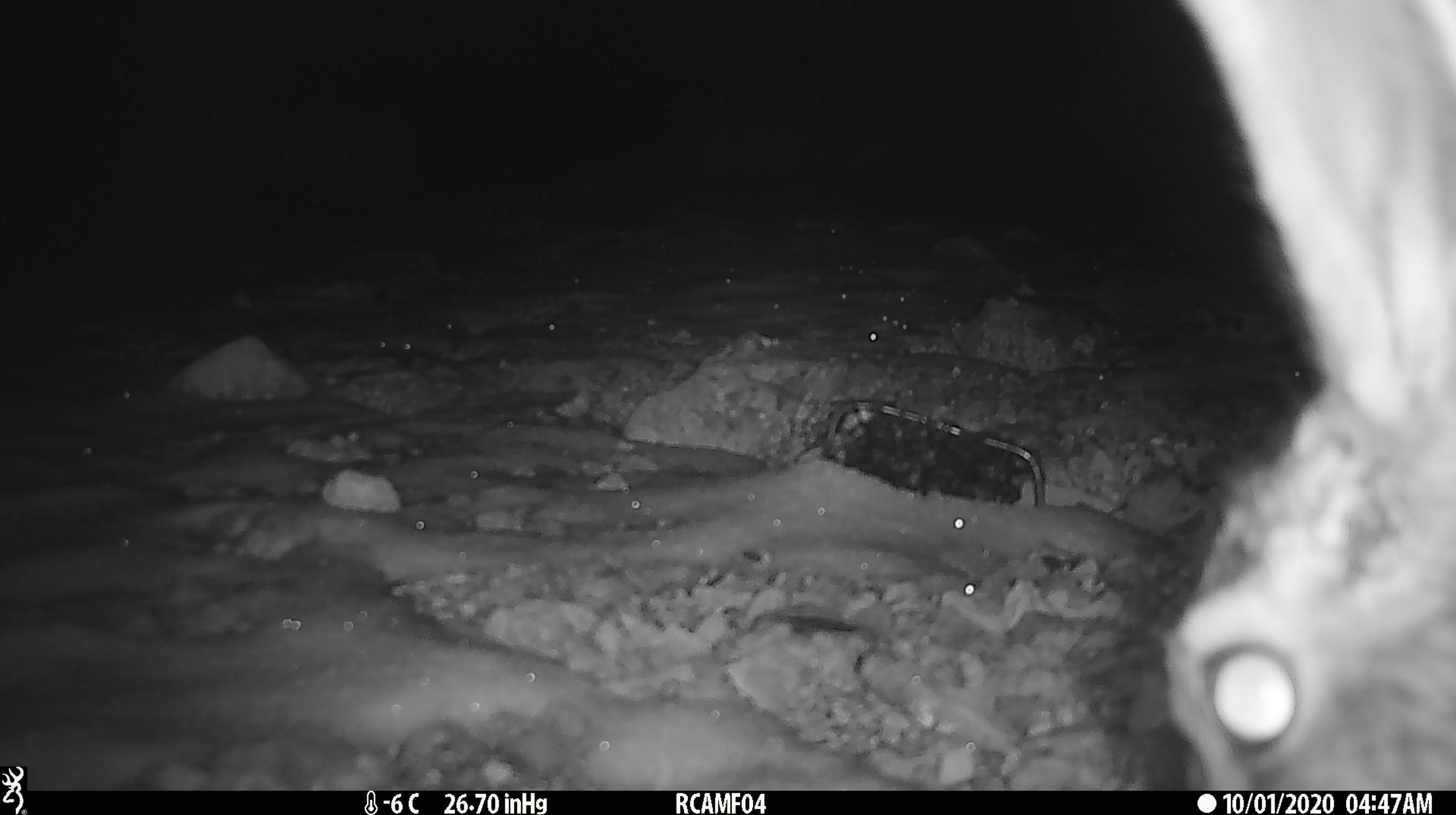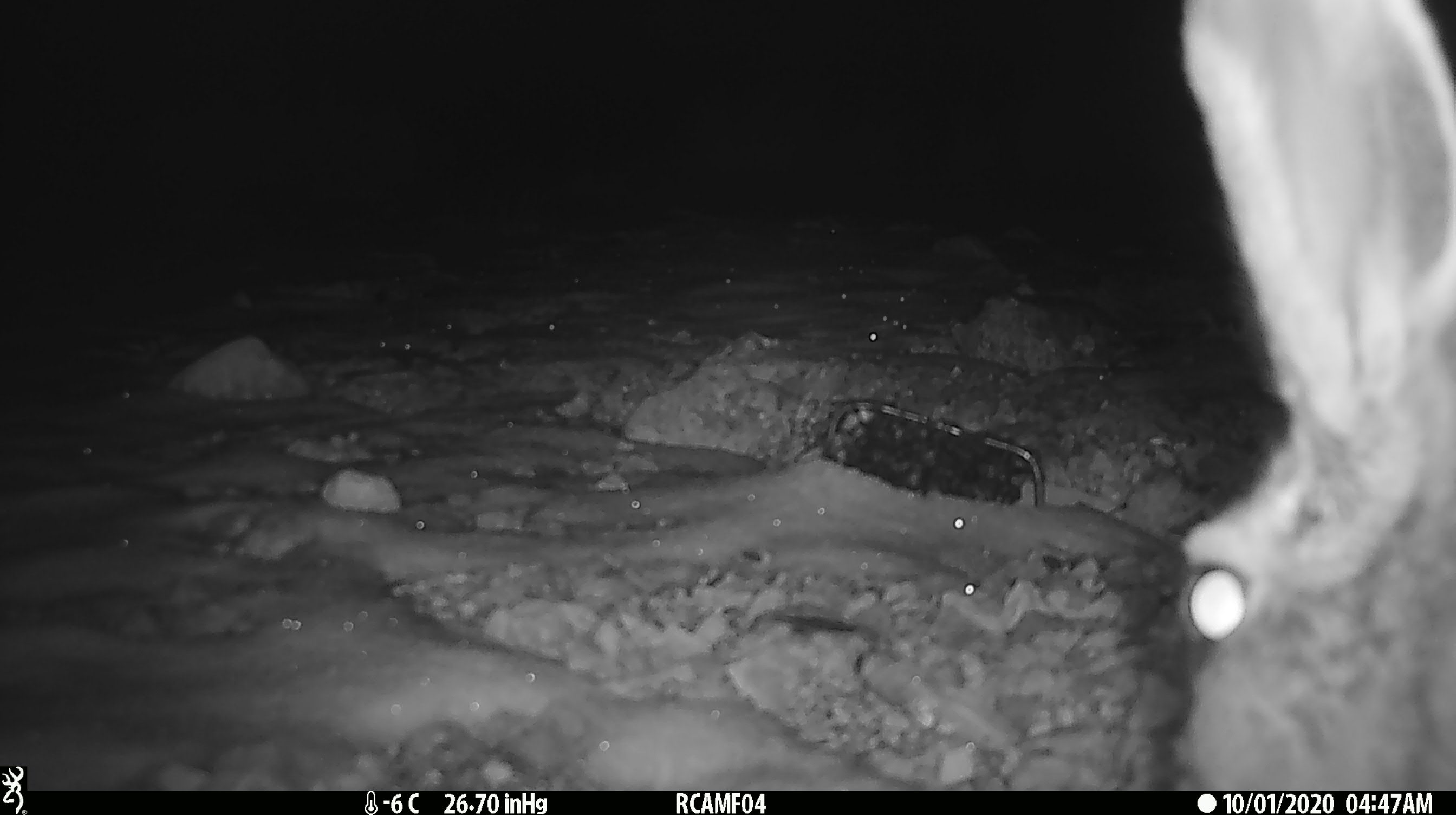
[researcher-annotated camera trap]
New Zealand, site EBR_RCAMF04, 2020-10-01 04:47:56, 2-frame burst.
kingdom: Animalia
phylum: Chordata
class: Mammalia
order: Lagomorpha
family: Leporidae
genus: Lepus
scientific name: Lepus europaeus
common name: brown hare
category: hare